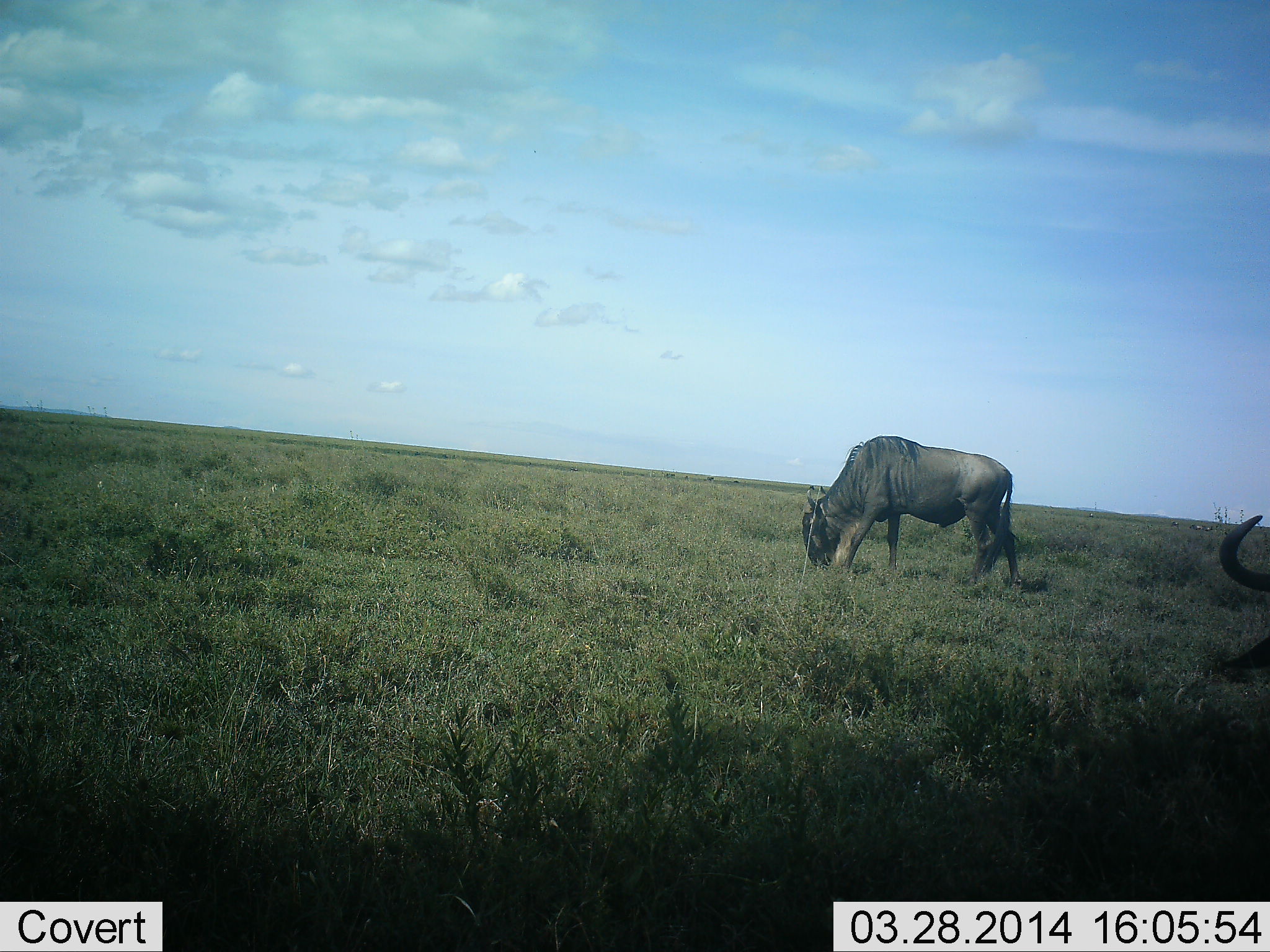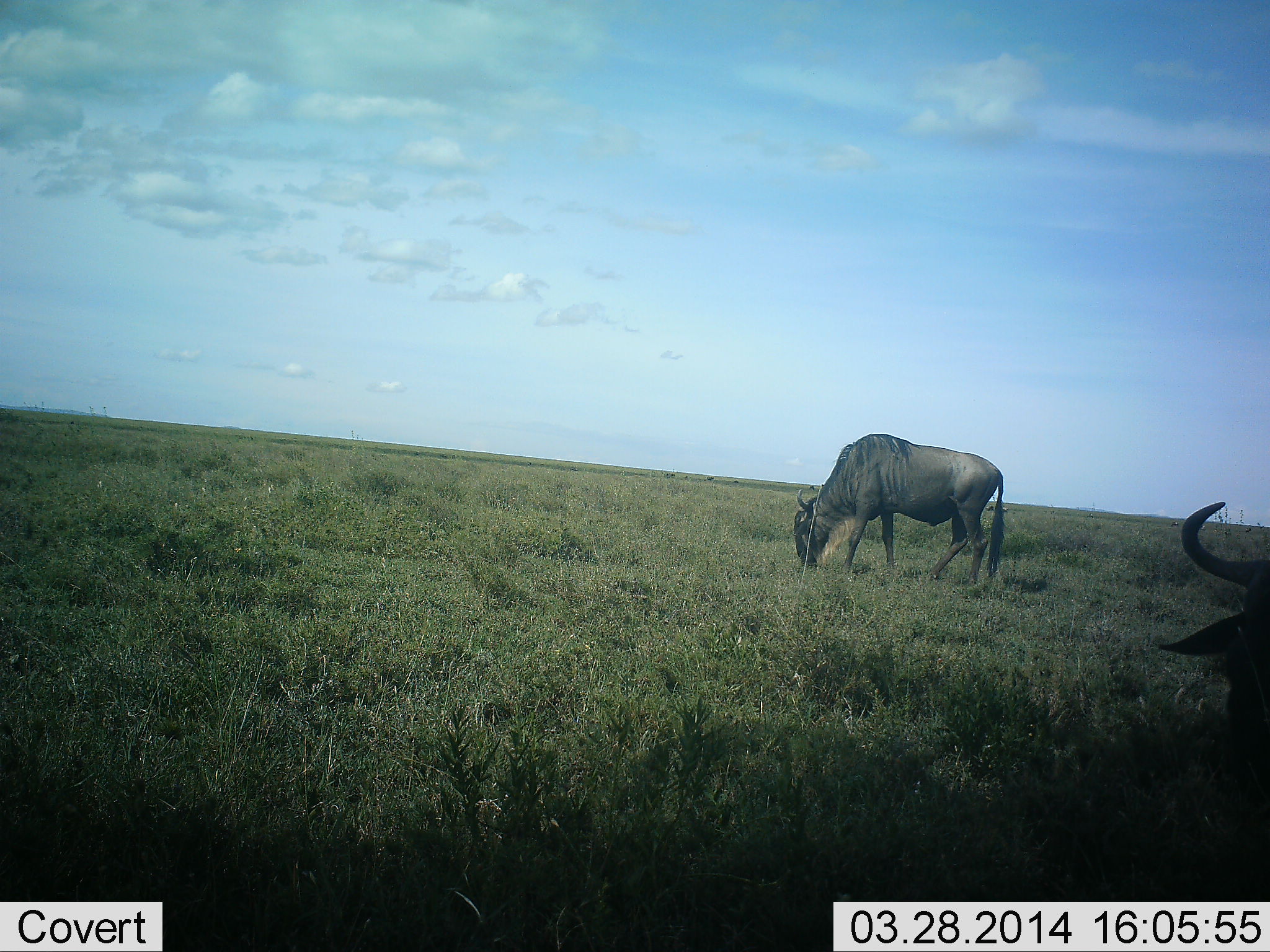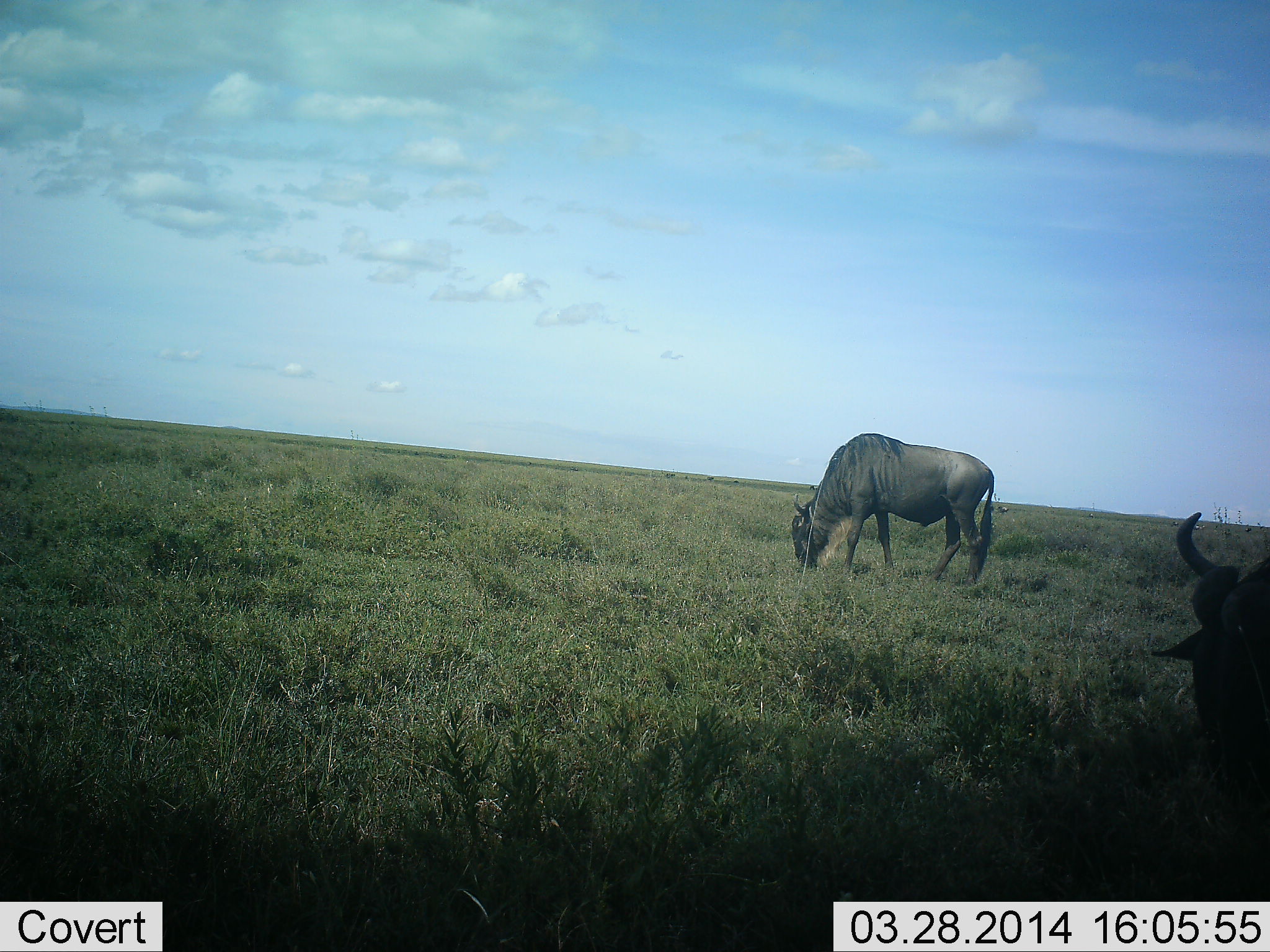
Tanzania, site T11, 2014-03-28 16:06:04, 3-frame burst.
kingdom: Animalia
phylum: Chordata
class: Mammalia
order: Artiodactyla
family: Bovidae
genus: Connochaetes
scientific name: Connochaetes taurinus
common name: blue wildebeest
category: wildebeest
Wildebeest (blue wildebeest) (Connochaetes taurinus), count 2. Behavior (volunteer vote fractions): standing 10%, resting 0%, moving 10%, interacting 0%. Young present (vote fraction): 0%. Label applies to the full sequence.